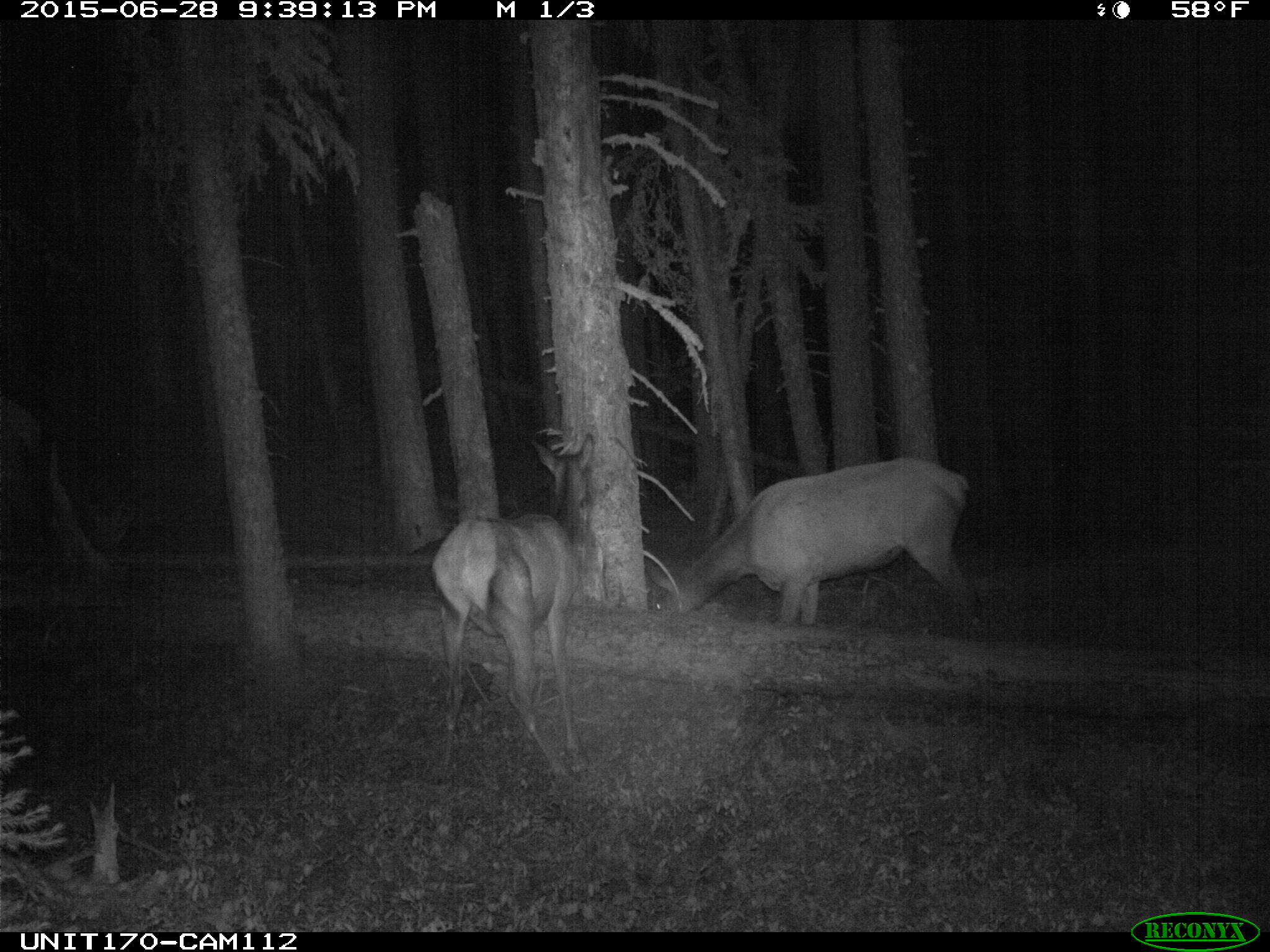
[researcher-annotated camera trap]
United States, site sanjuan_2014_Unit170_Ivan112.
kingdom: Animalia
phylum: Chordata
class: Mammalia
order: Artiodactyla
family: Cervidae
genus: Cervus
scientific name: Cervus elaphus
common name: red deer